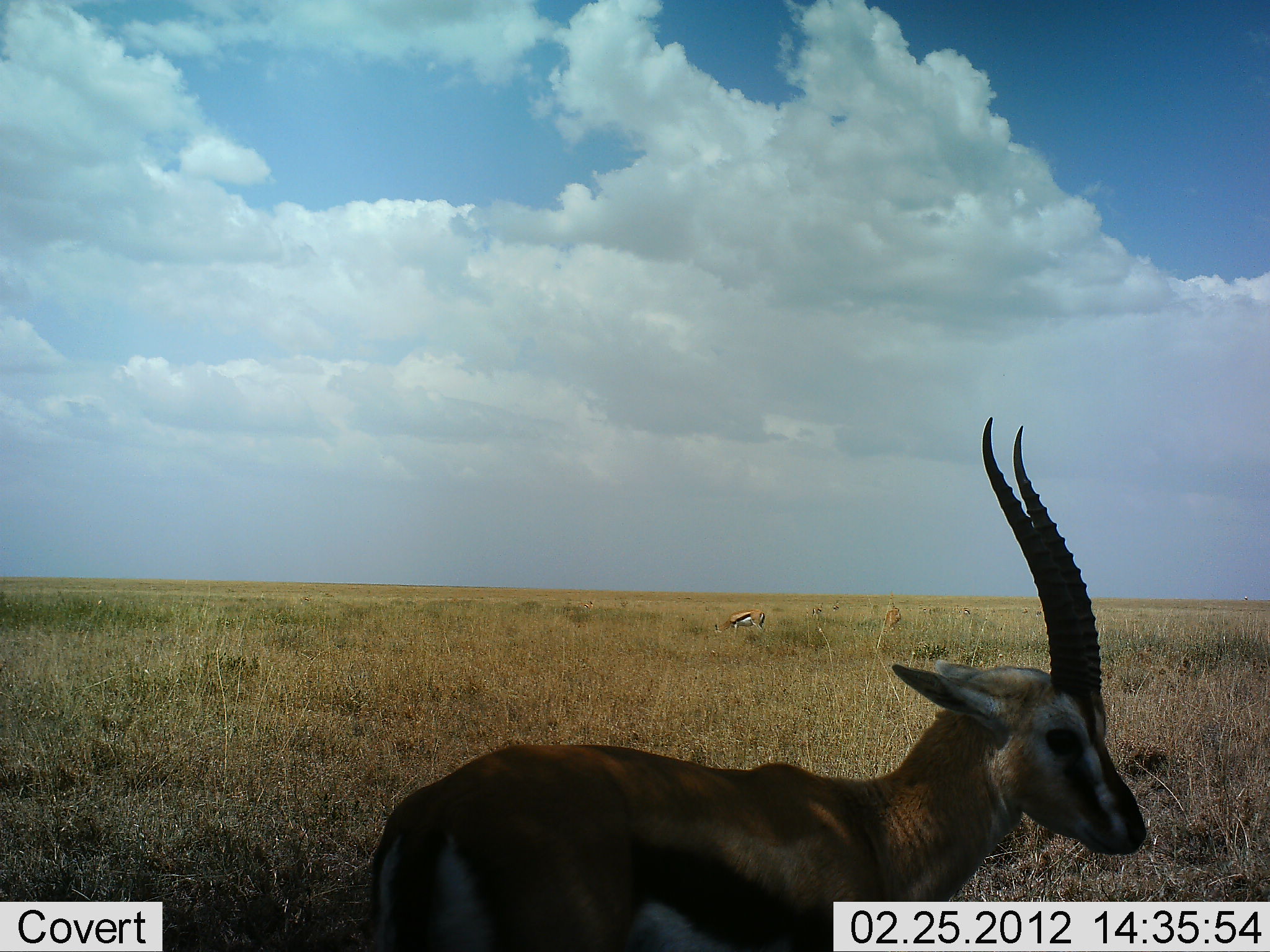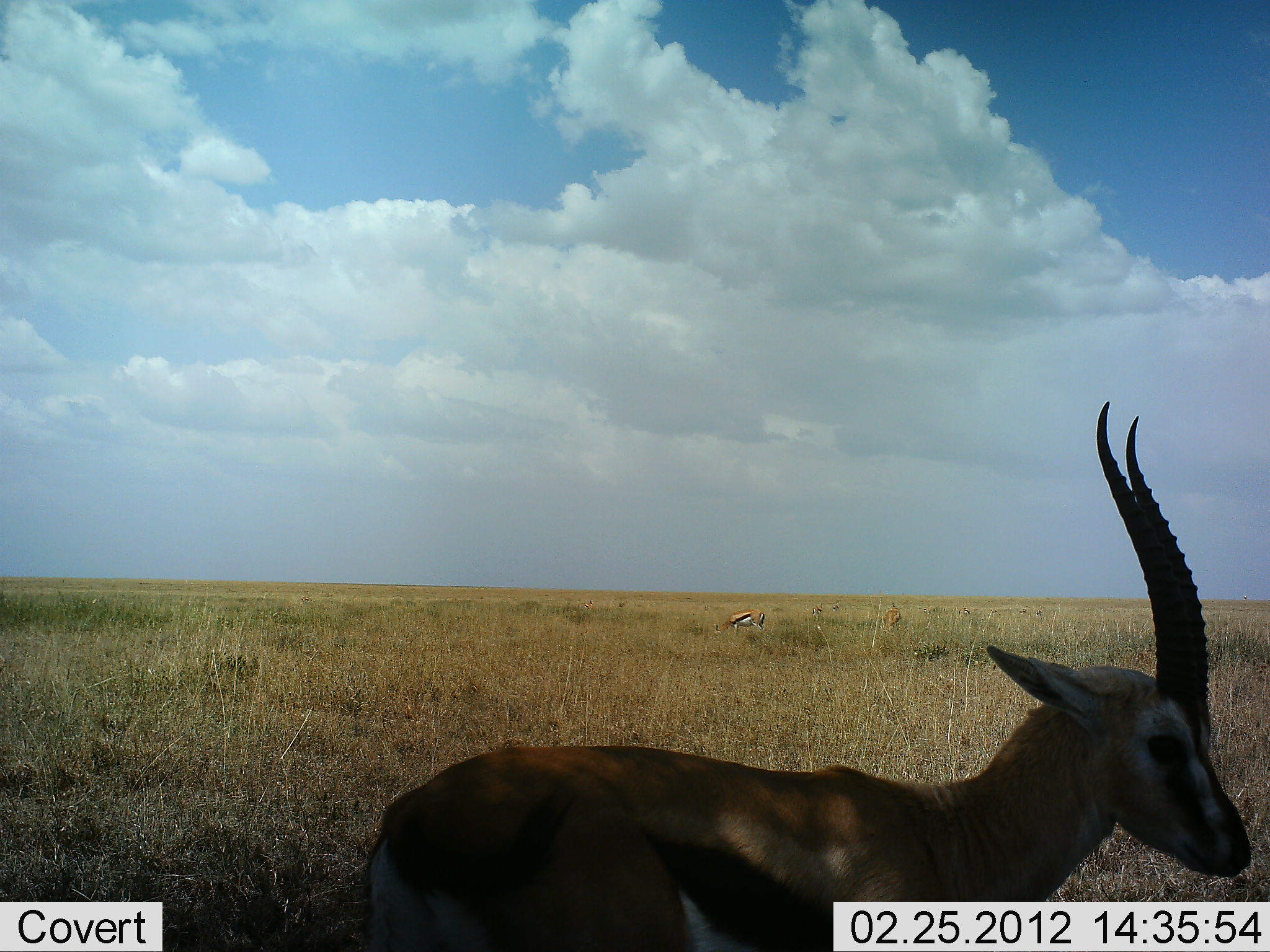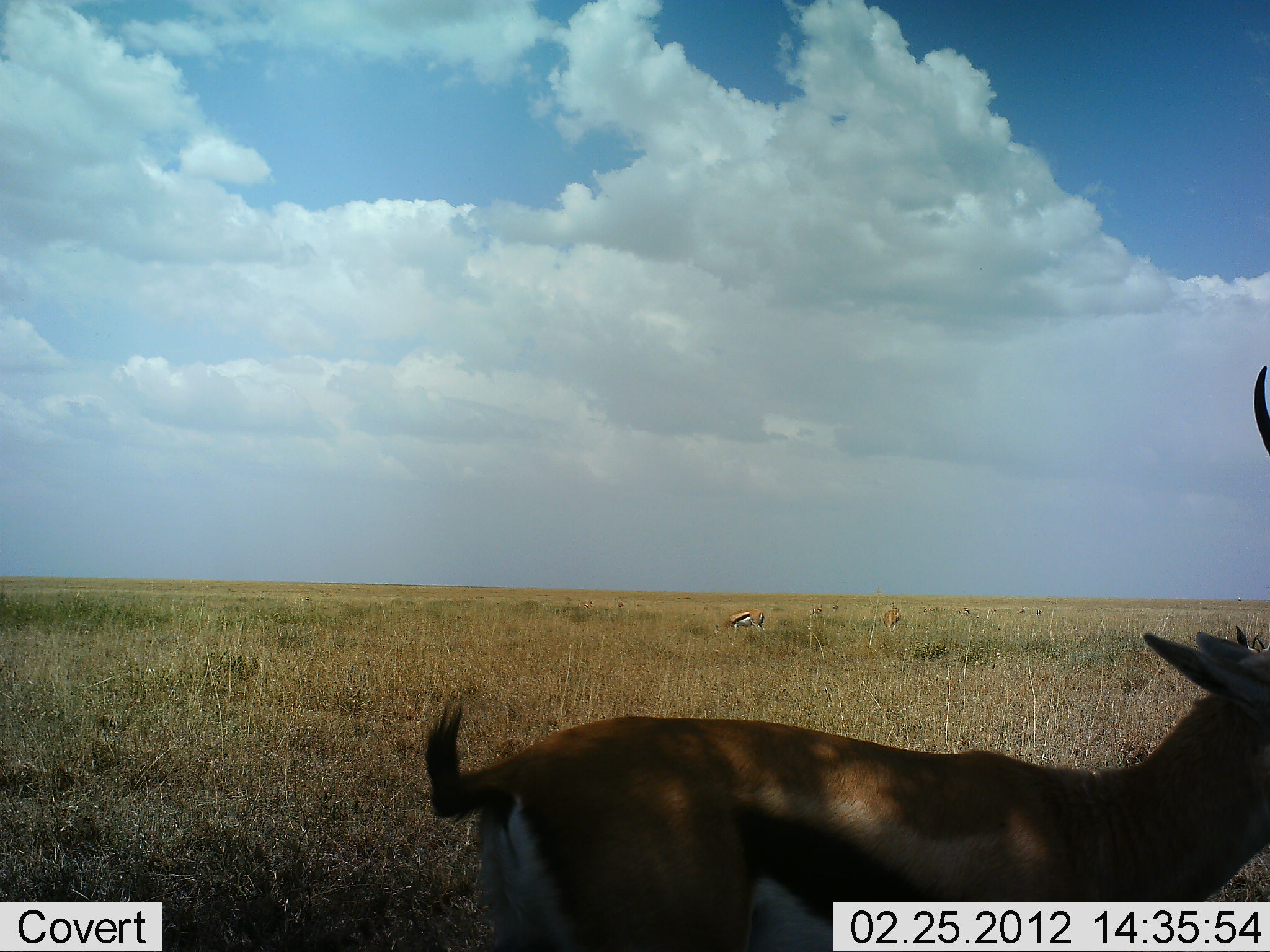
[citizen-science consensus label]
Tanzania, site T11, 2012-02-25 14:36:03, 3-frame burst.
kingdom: Animalia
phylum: Chordata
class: Mammalia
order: Artiodactyla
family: Bovidae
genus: Eudorcas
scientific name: Eudorcas thomsonii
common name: thomson's gazelle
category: gazellethomsons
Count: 2.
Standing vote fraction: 55%.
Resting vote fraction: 5%.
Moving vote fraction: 45%.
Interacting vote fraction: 0%.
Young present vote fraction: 0%.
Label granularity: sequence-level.